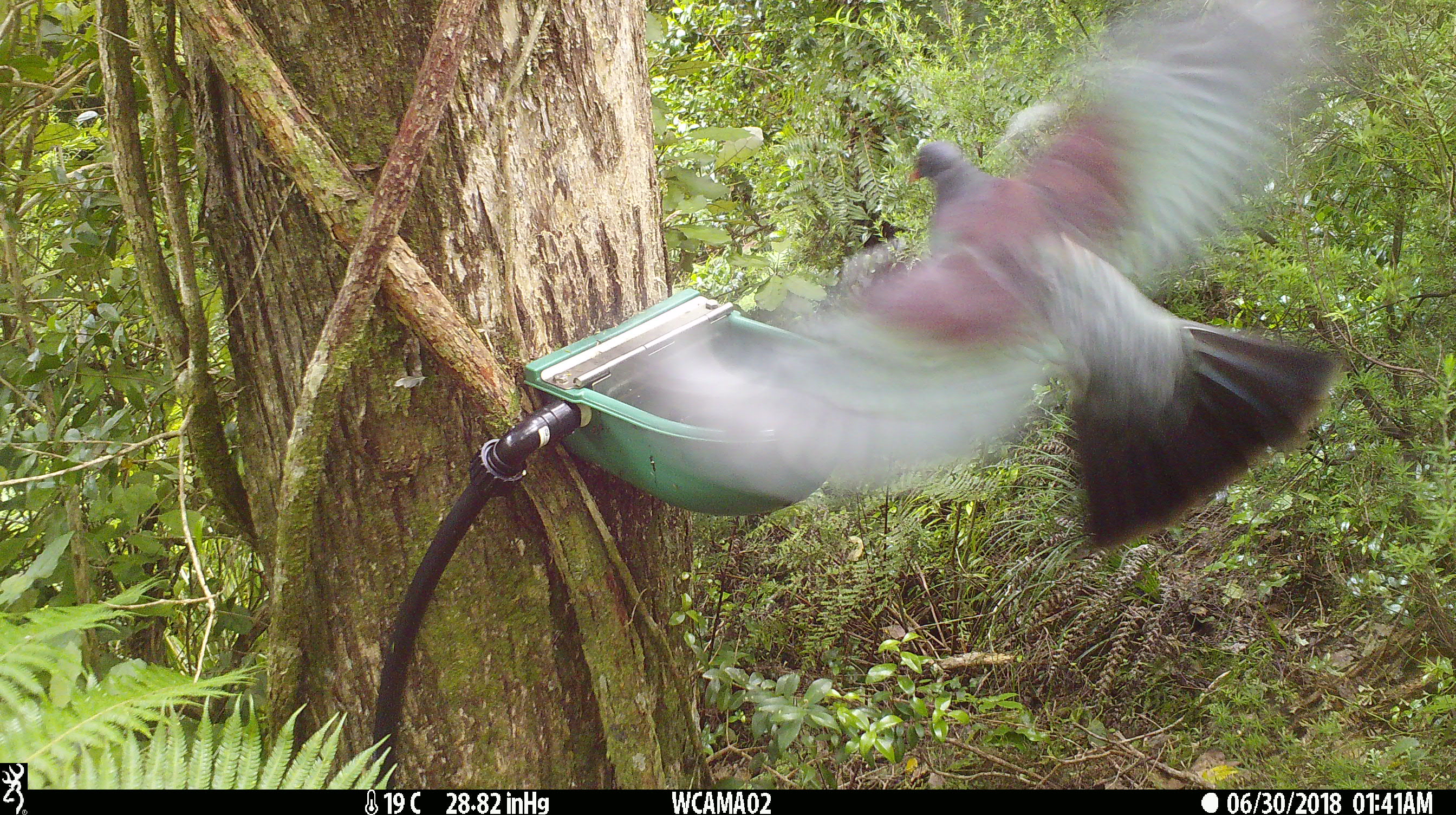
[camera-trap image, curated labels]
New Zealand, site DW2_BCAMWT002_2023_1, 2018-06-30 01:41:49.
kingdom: Animalia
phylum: Chordata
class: Aves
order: Columbiformes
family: Columbidae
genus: Hemiphaga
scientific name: Hemiphaga novaeseelandiae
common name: new zealand pigeon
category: kereru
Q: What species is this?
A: Kereru (new zealand pigeon) (Hemiphaga novaeseelandiae).